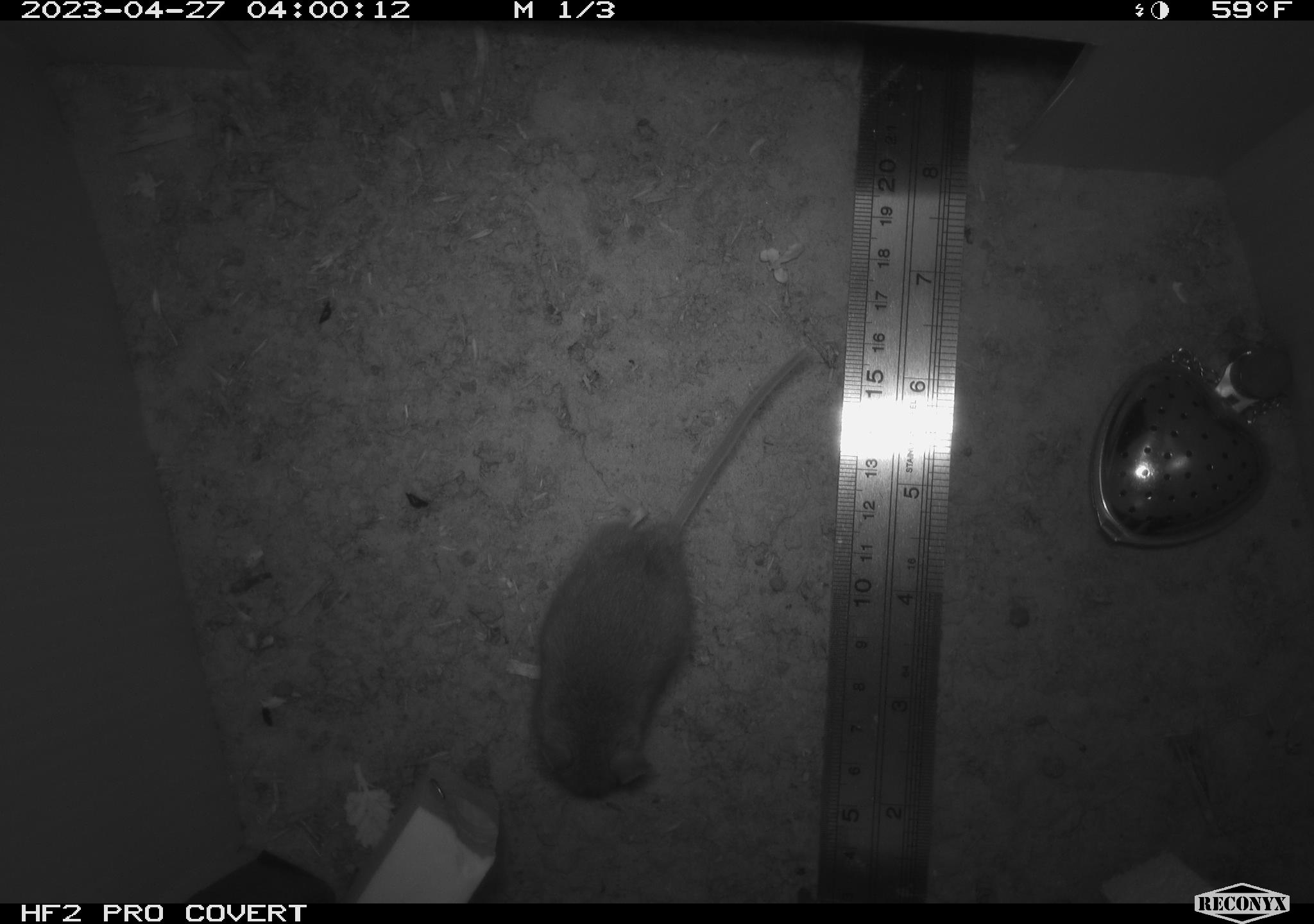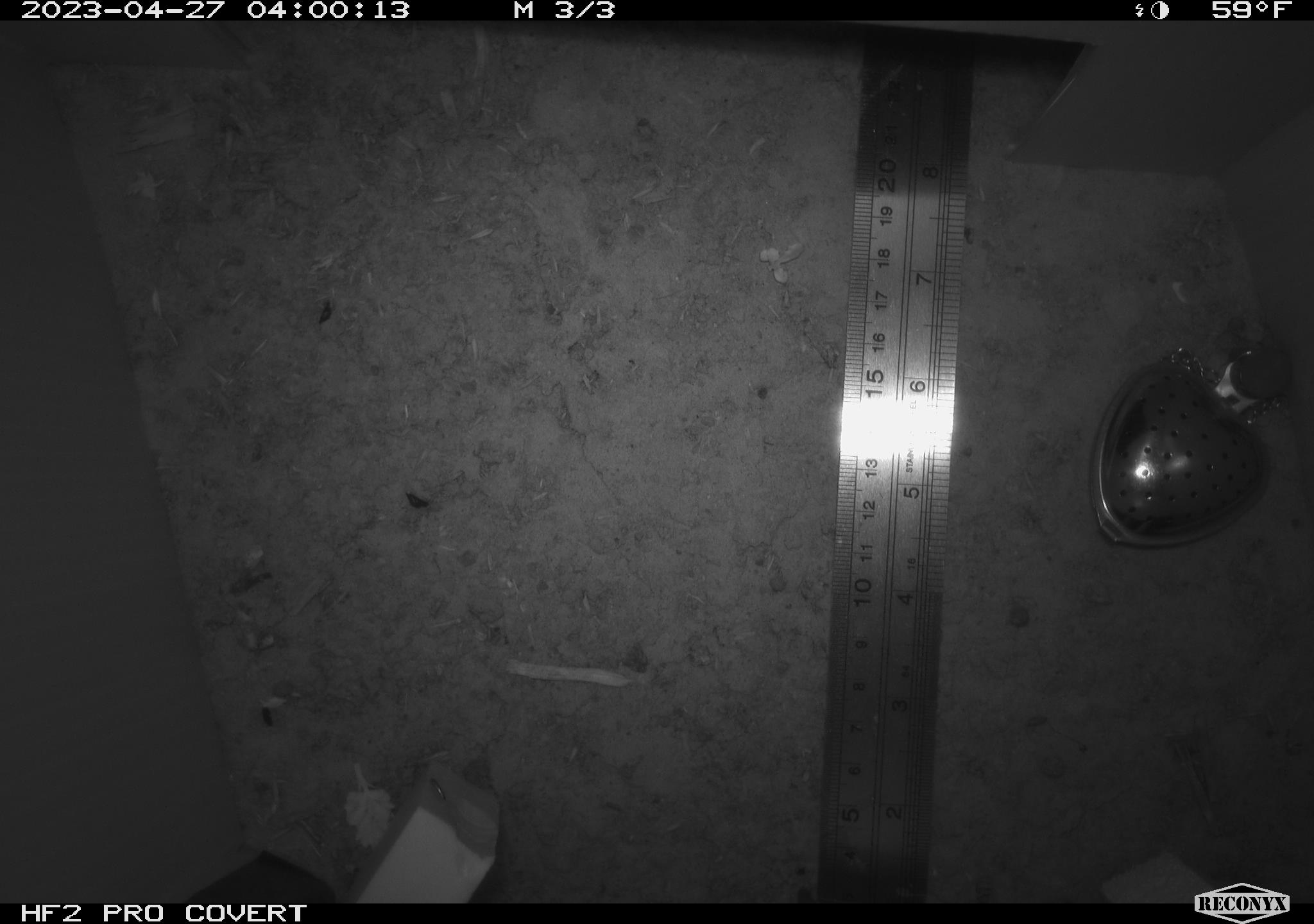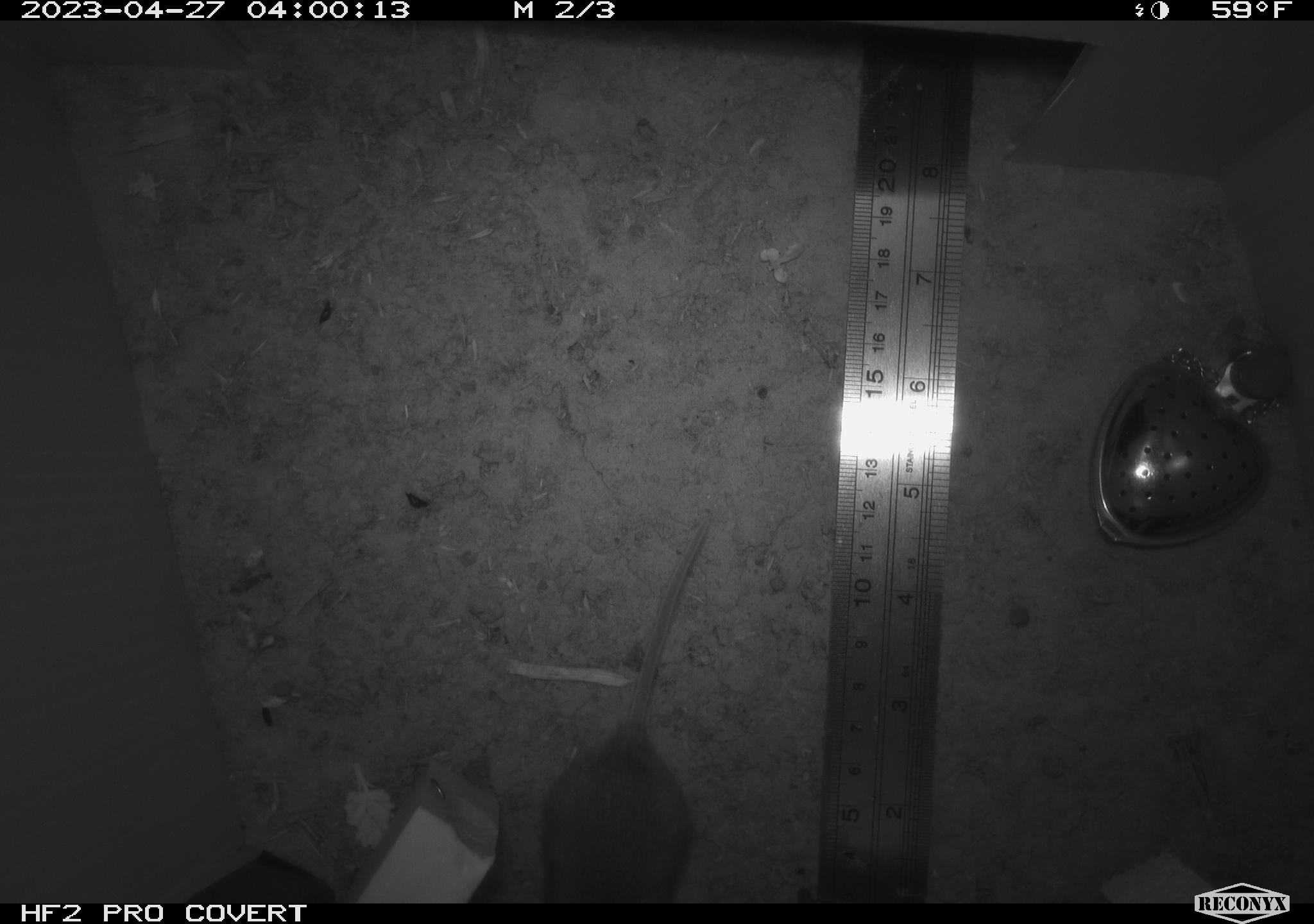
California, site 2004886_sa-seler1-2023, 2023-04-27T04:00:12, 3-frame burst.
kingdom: Animalia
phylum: Chordata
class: Mammalia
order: Rodentia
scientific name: Rodentia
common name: mouse species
Mouse species (Rodentia).